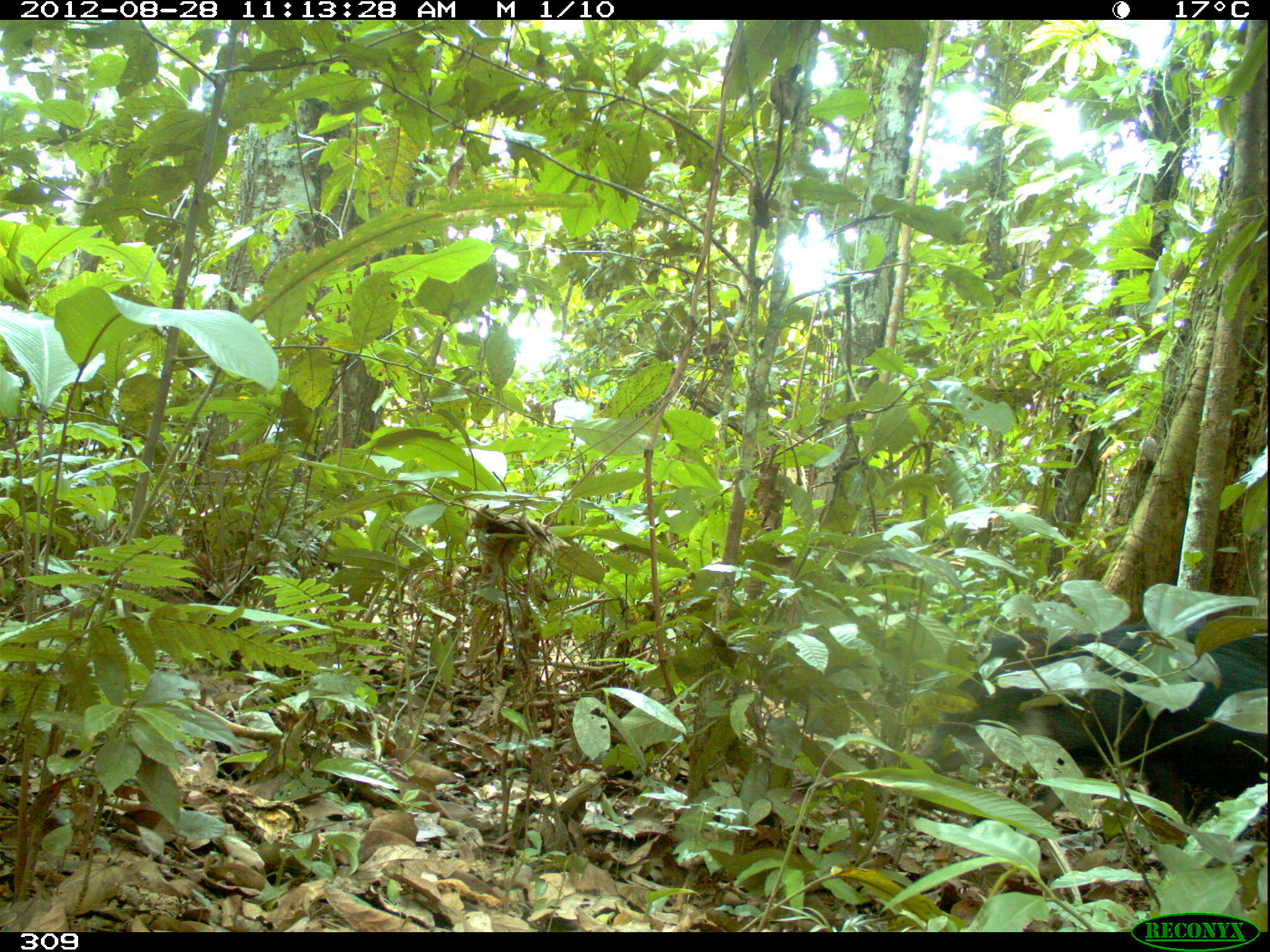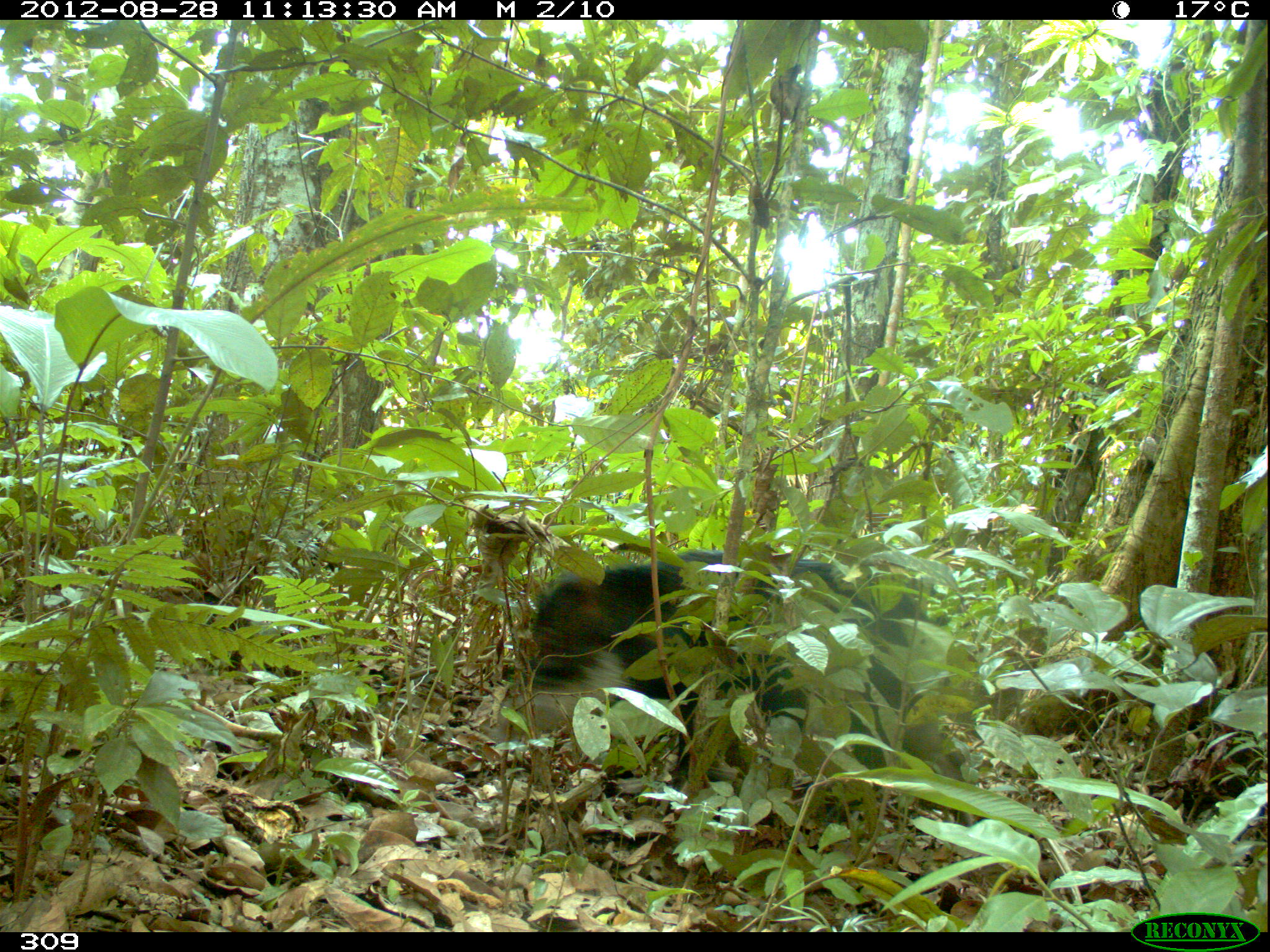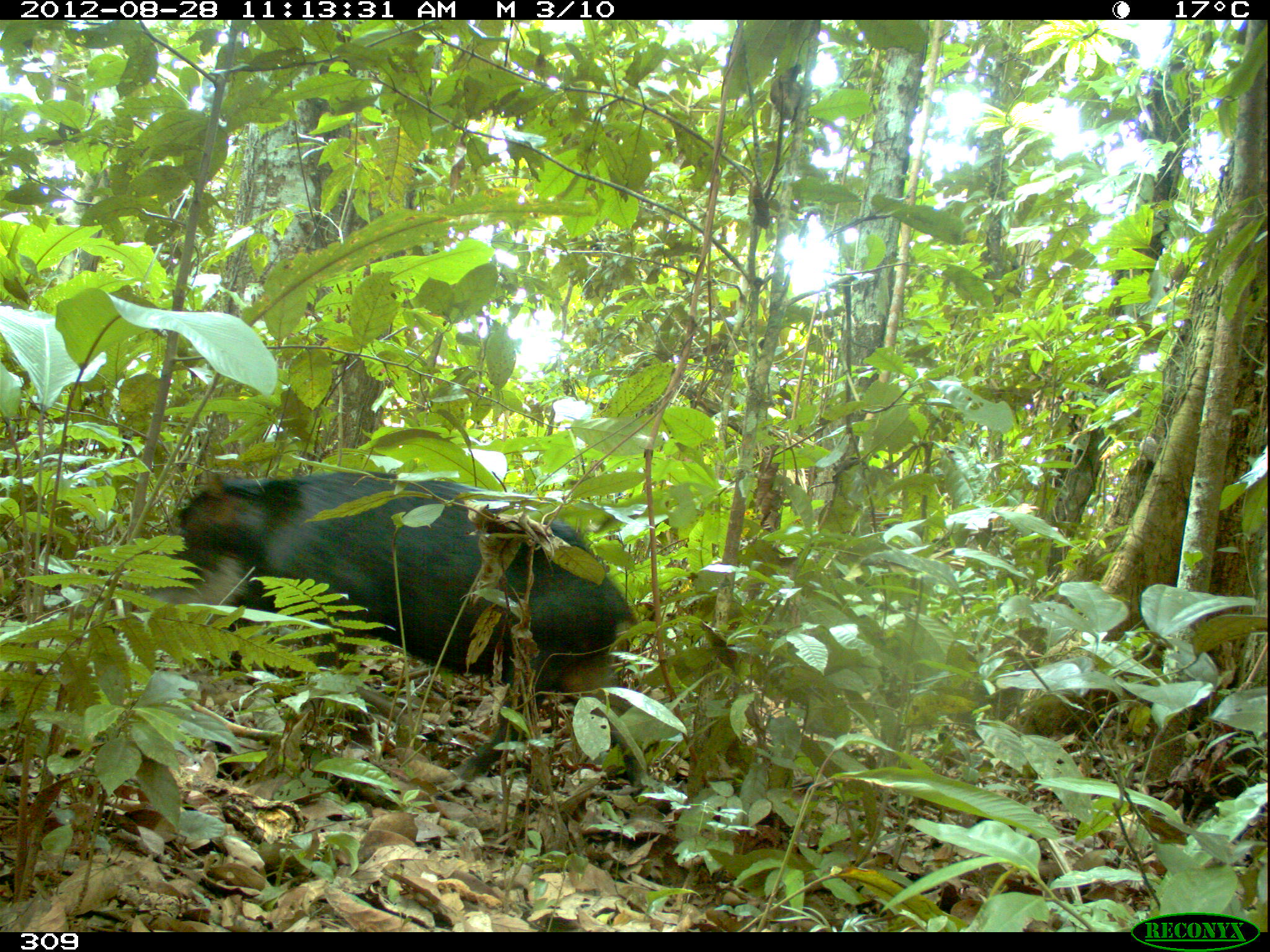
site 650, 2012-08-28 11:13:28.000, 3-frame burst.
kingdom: Animalia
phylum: Chordata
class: Mammalia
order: Artiodactyla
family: Tayassuidae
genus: Tayassu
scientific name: Tayassu pecari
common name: white-lipped peccary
Tayassu pecari (white-lipped peccary).